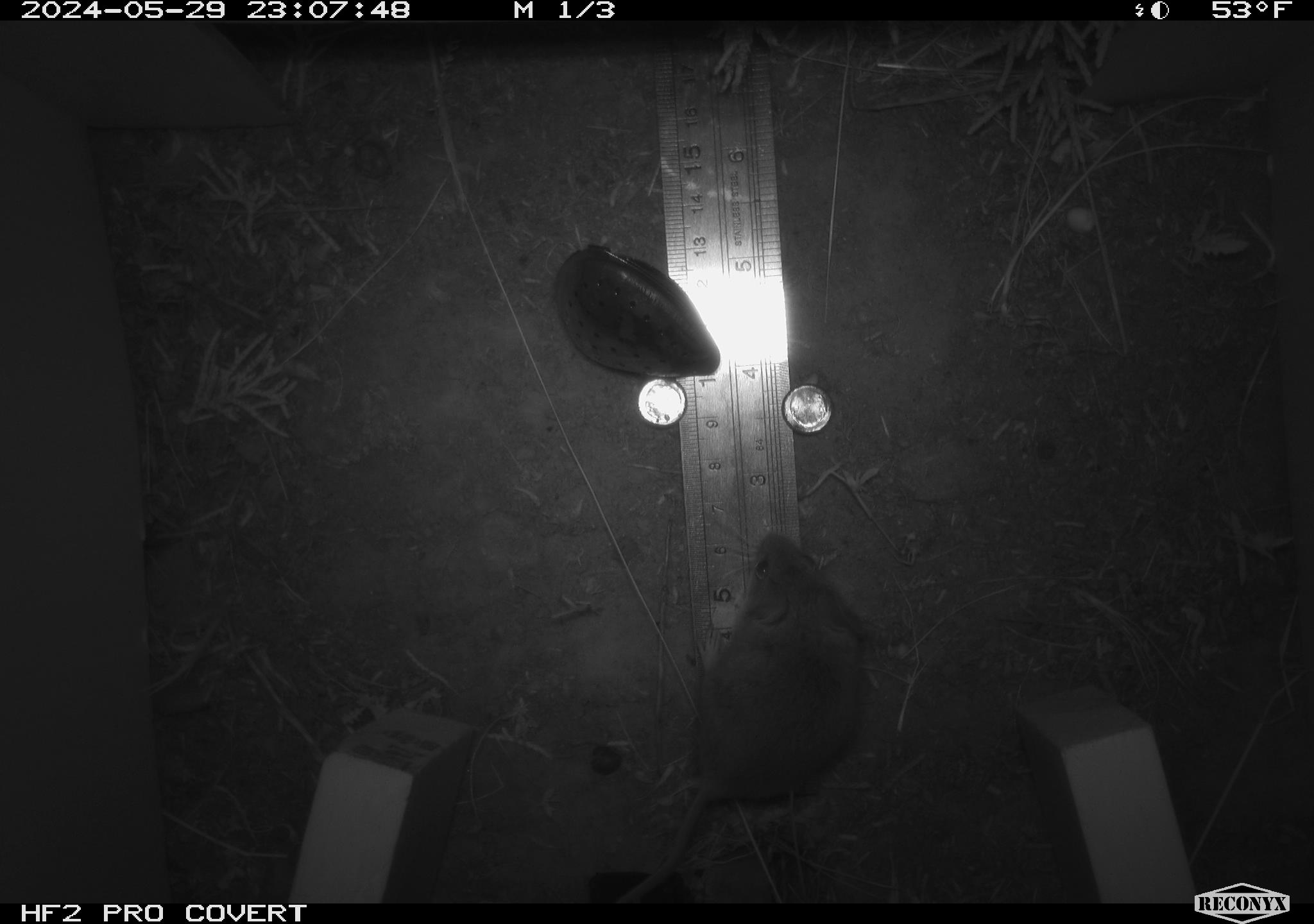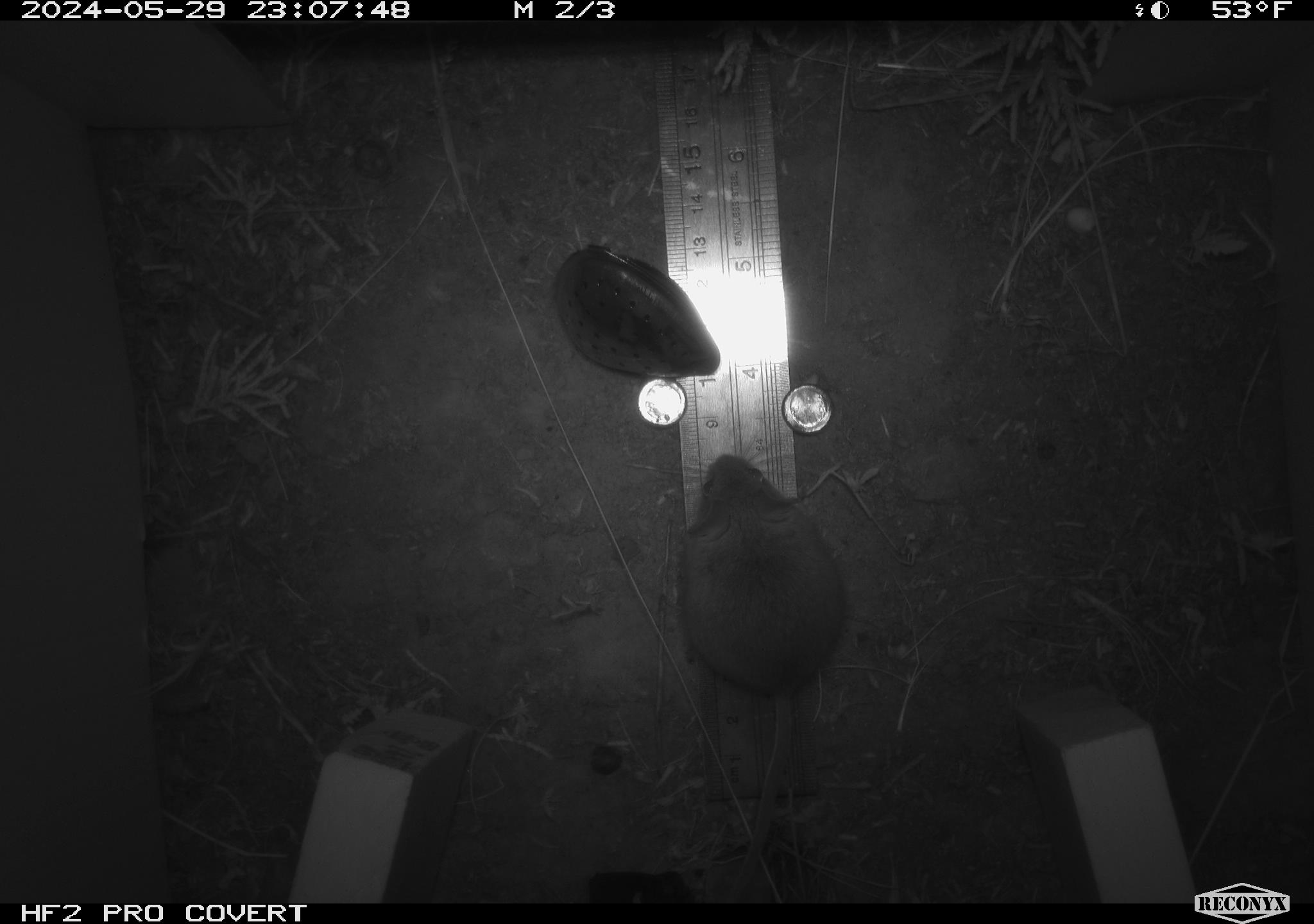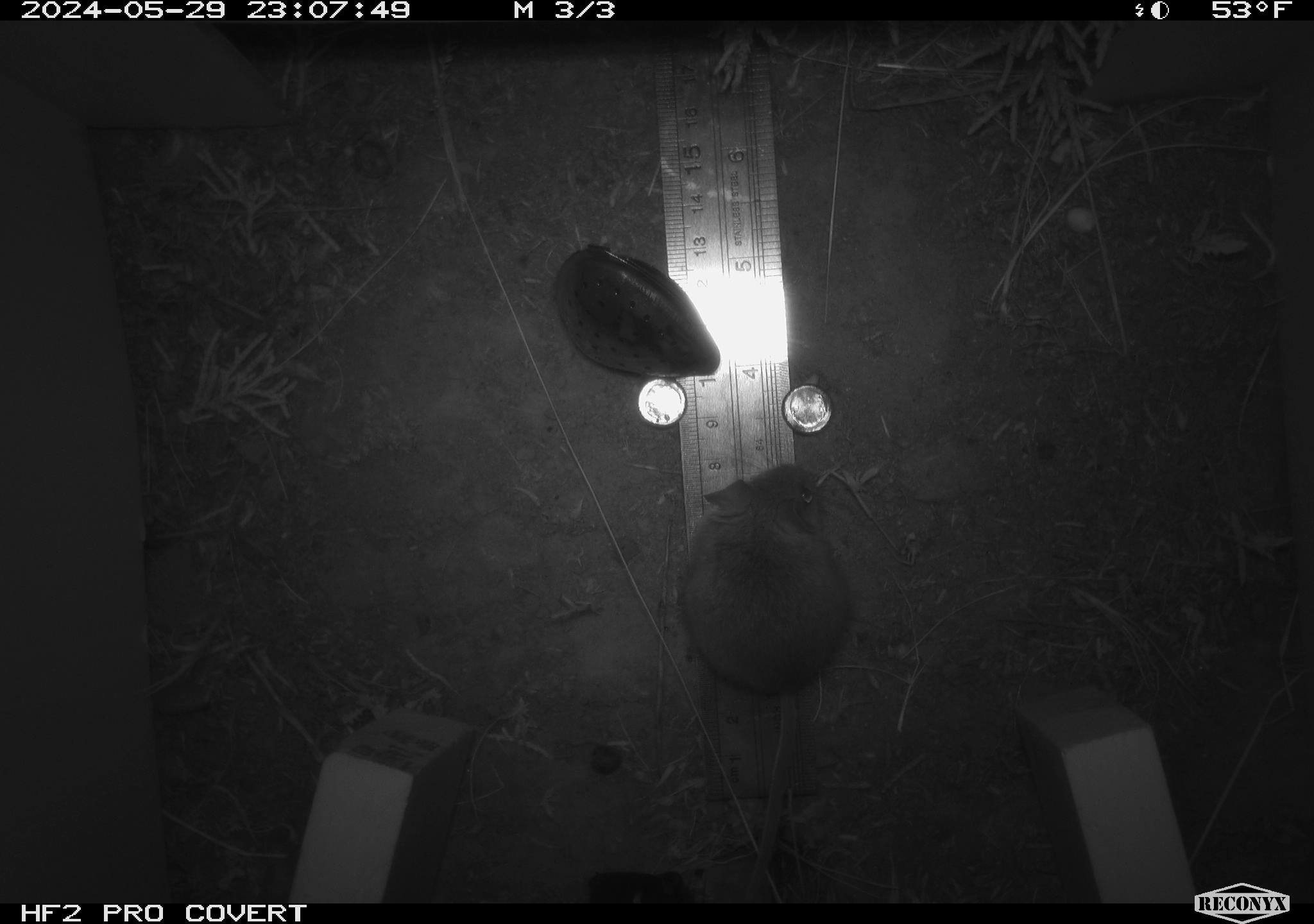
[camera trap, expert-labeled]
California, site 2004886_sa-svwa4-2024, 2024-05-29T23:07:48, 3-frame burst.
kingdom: Animalia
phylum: Chordata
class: Mammalia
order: Rodentia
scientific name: Rodentia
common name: mouse species